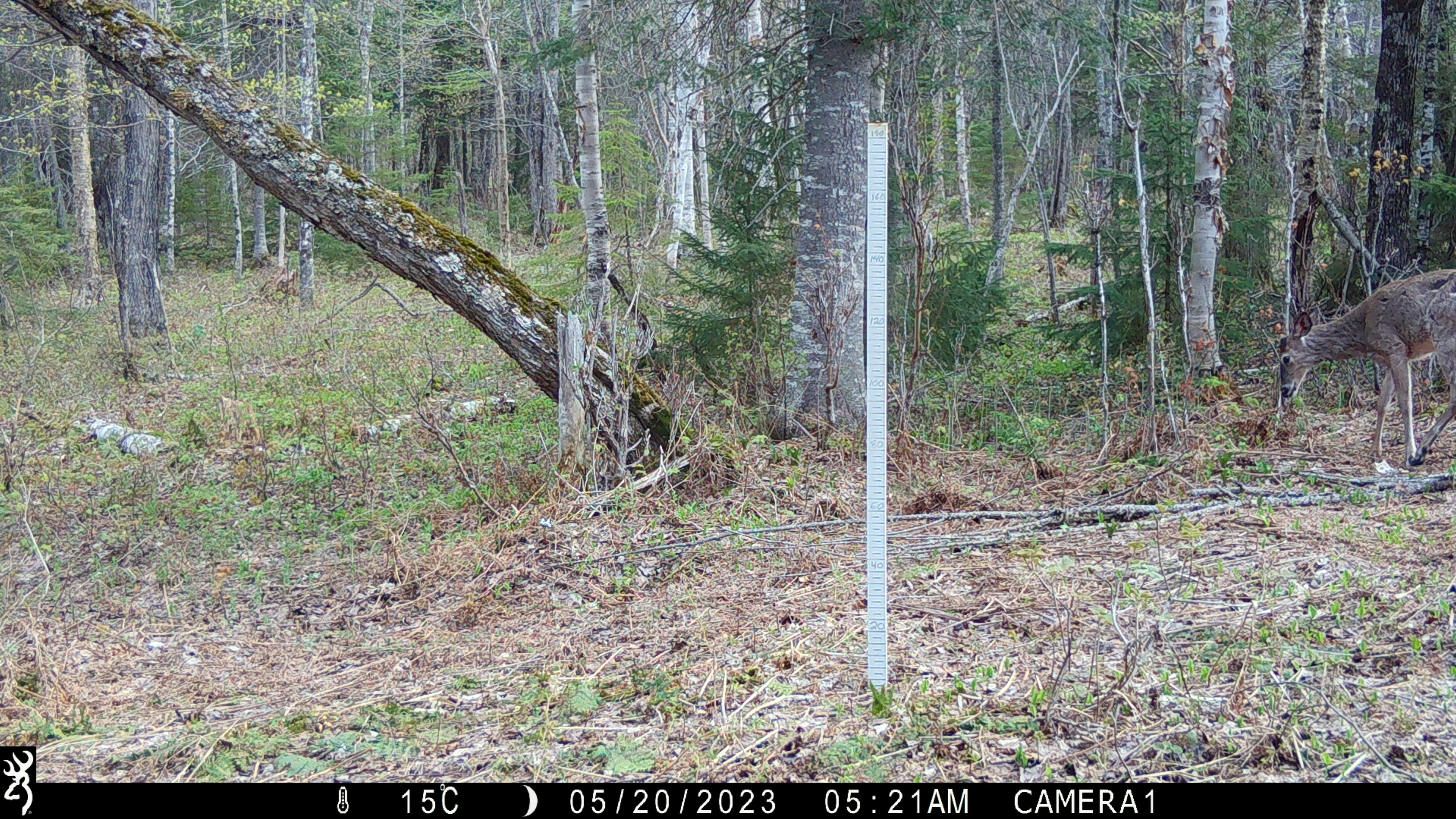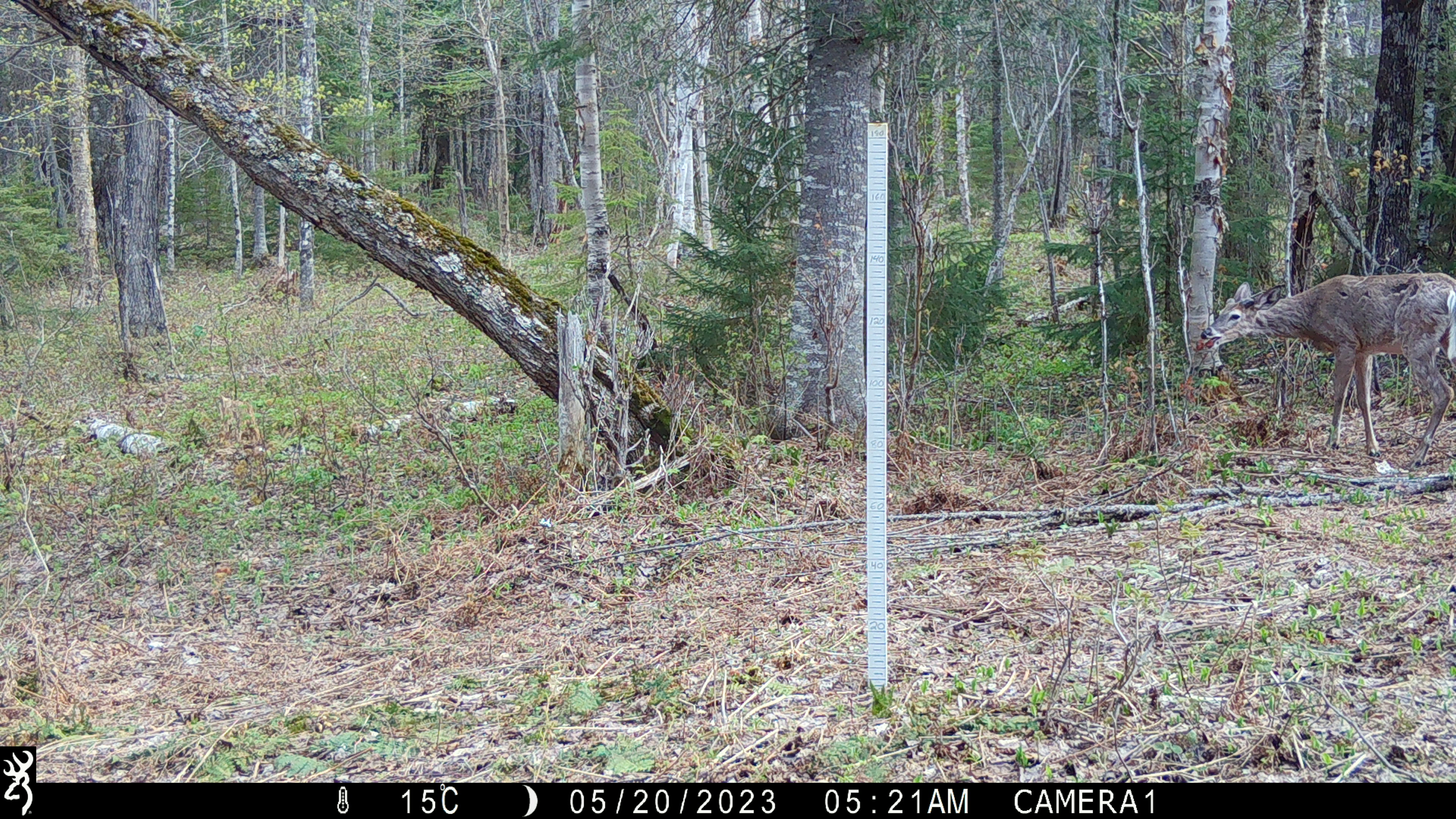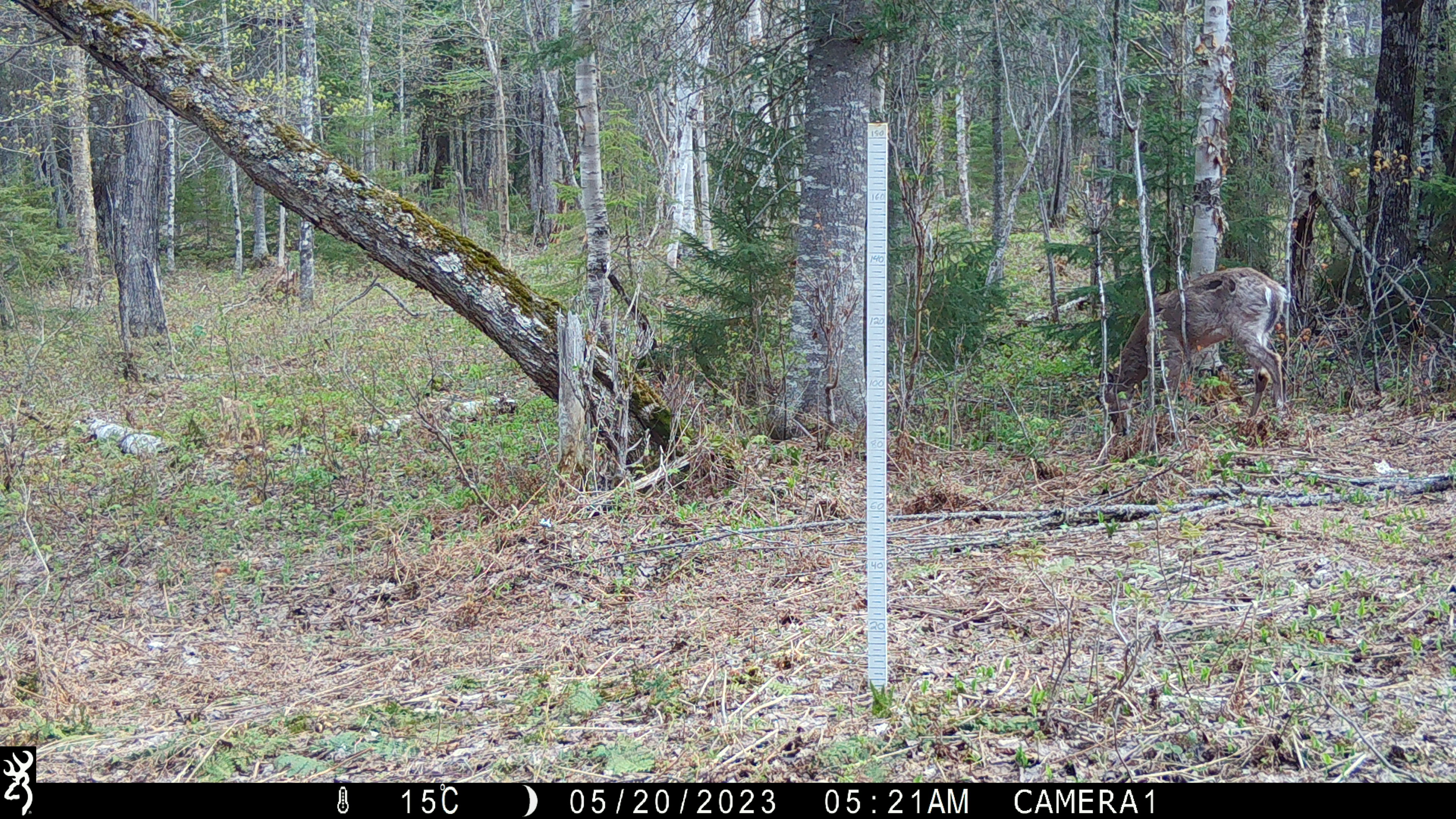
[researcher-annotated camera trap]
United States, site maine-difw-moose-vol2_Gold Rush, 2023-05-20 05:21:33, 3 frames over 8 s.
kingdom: Animalia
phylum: Chordata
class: Mammalia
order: Artiodactyla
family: Cervidae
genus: Odocoileus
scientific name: Odocoileus virginianus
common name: white-tailed deer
White-tailed deer (Odocoileus virginianus).